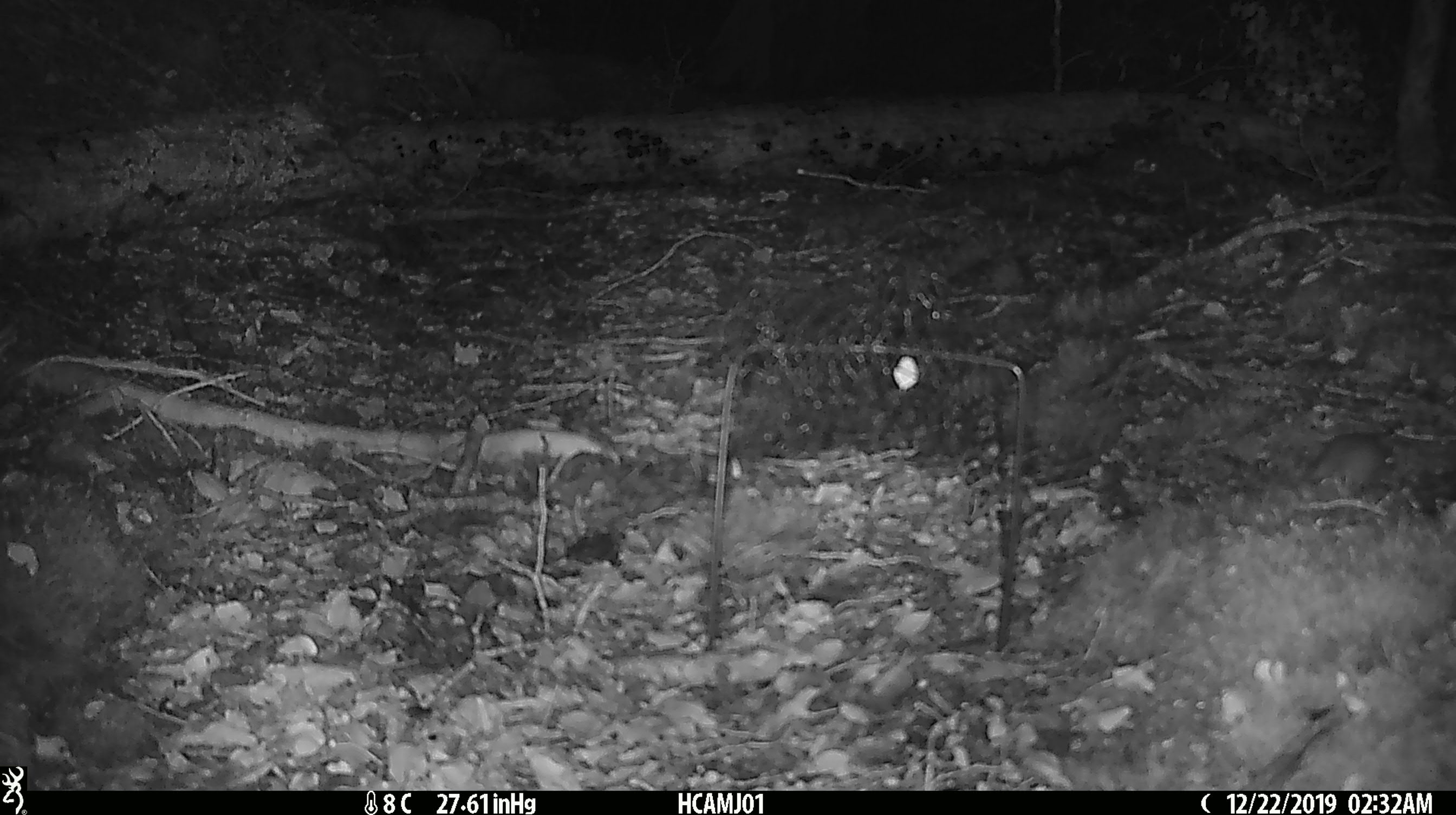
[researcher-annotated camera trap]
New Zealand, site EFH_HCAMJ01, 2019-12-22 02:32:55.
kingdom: Animalia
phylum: Chordata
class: Mammalia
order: Rodentia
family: Muridae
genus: Mus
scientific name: Mus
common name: mouse